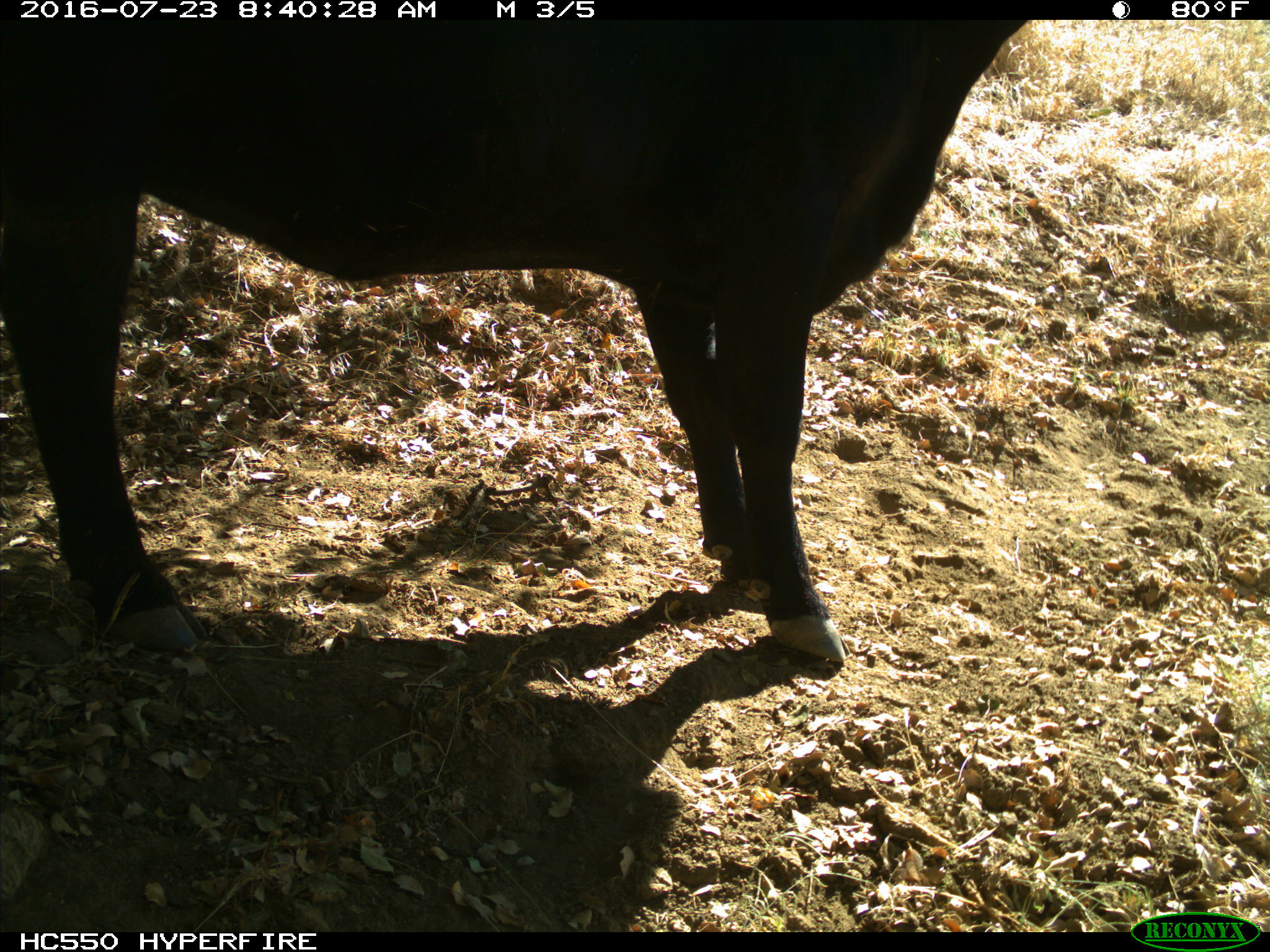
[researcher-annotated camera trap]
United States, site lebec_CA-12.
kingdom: Animalia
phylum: Chordata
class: Mammalia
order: Artiodactyla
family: Bovidae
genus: Bos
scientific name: Bos taurus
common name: domestic cow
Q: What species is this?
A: Bos taurus (domestic cow).